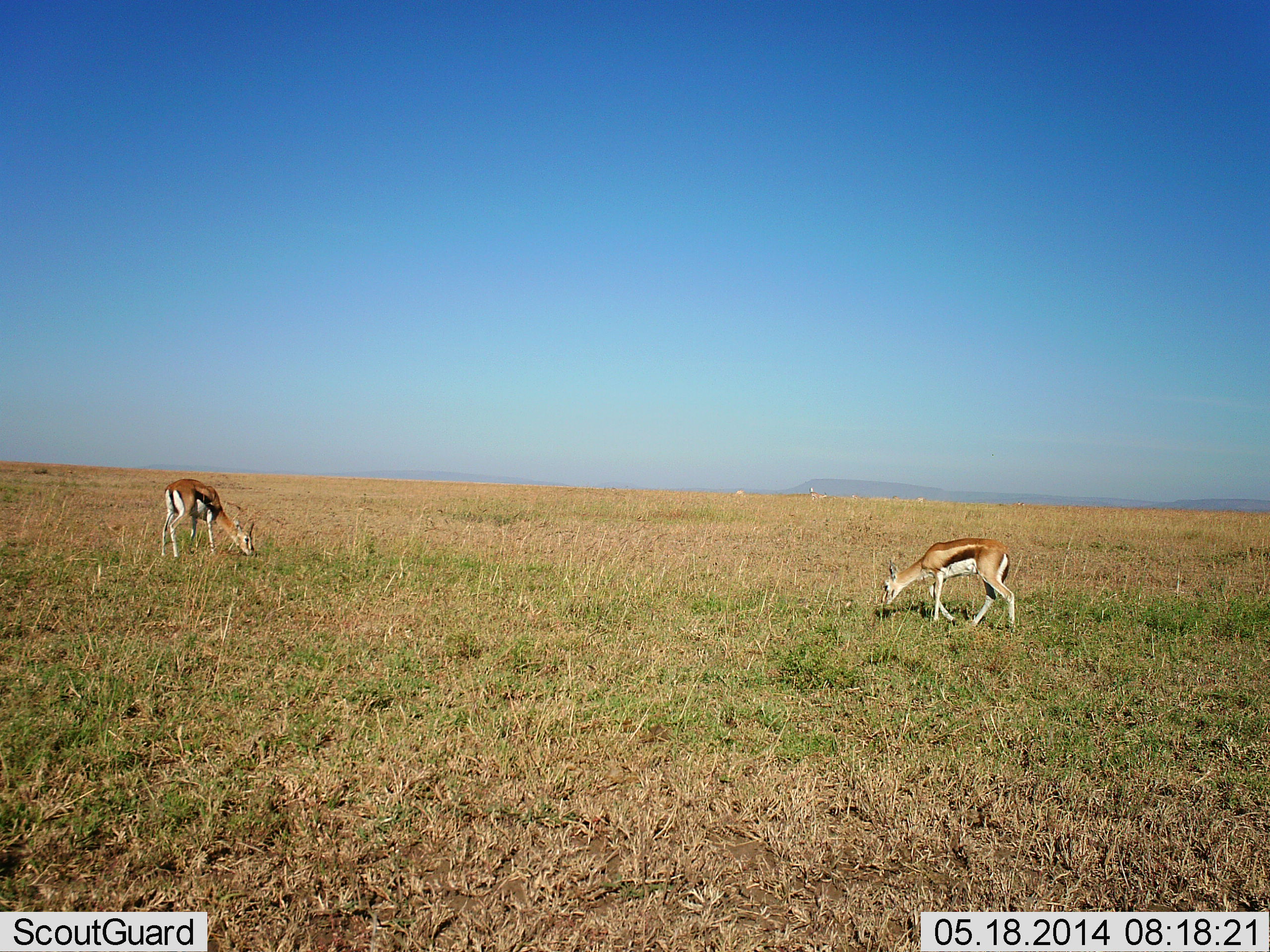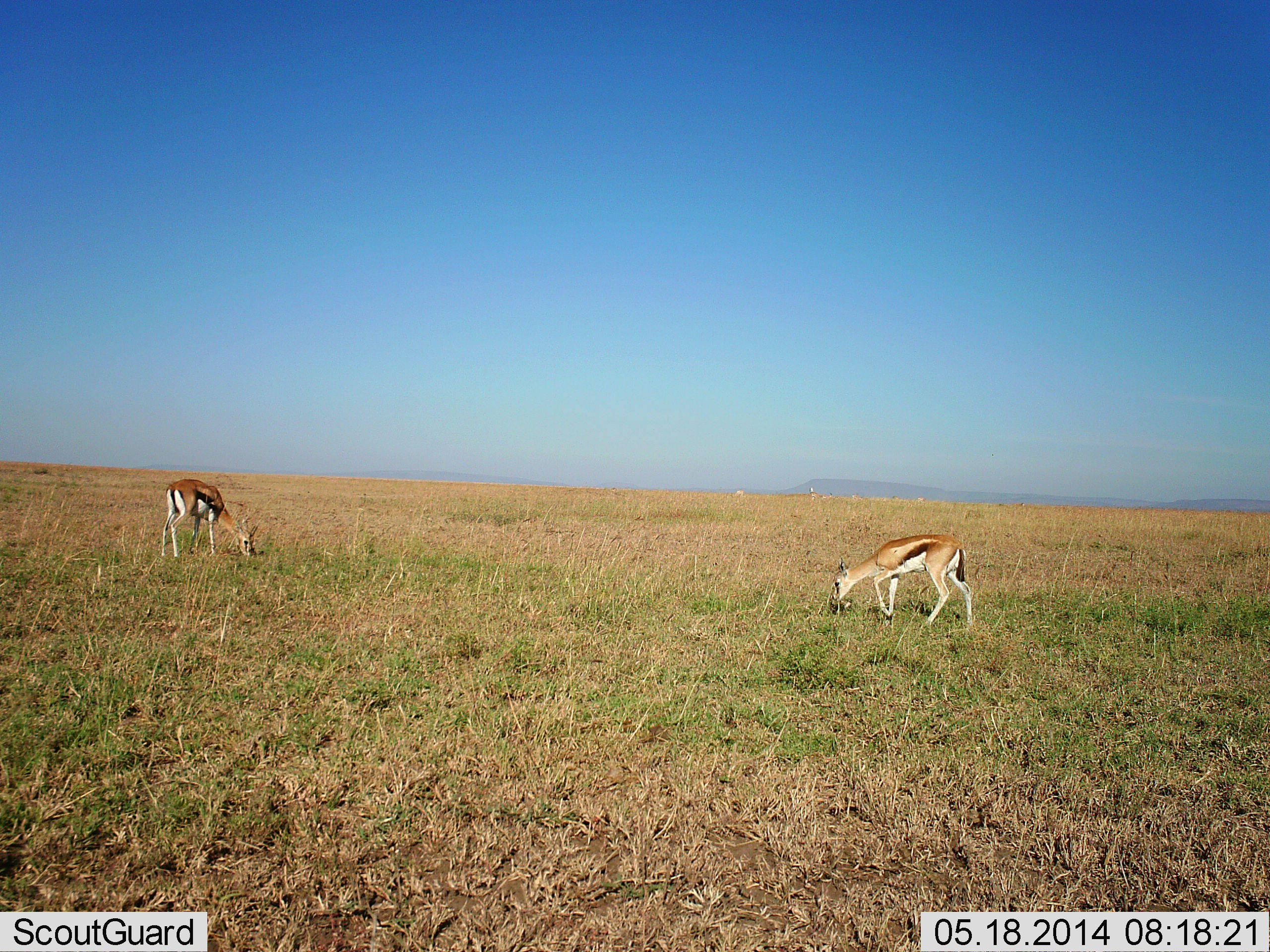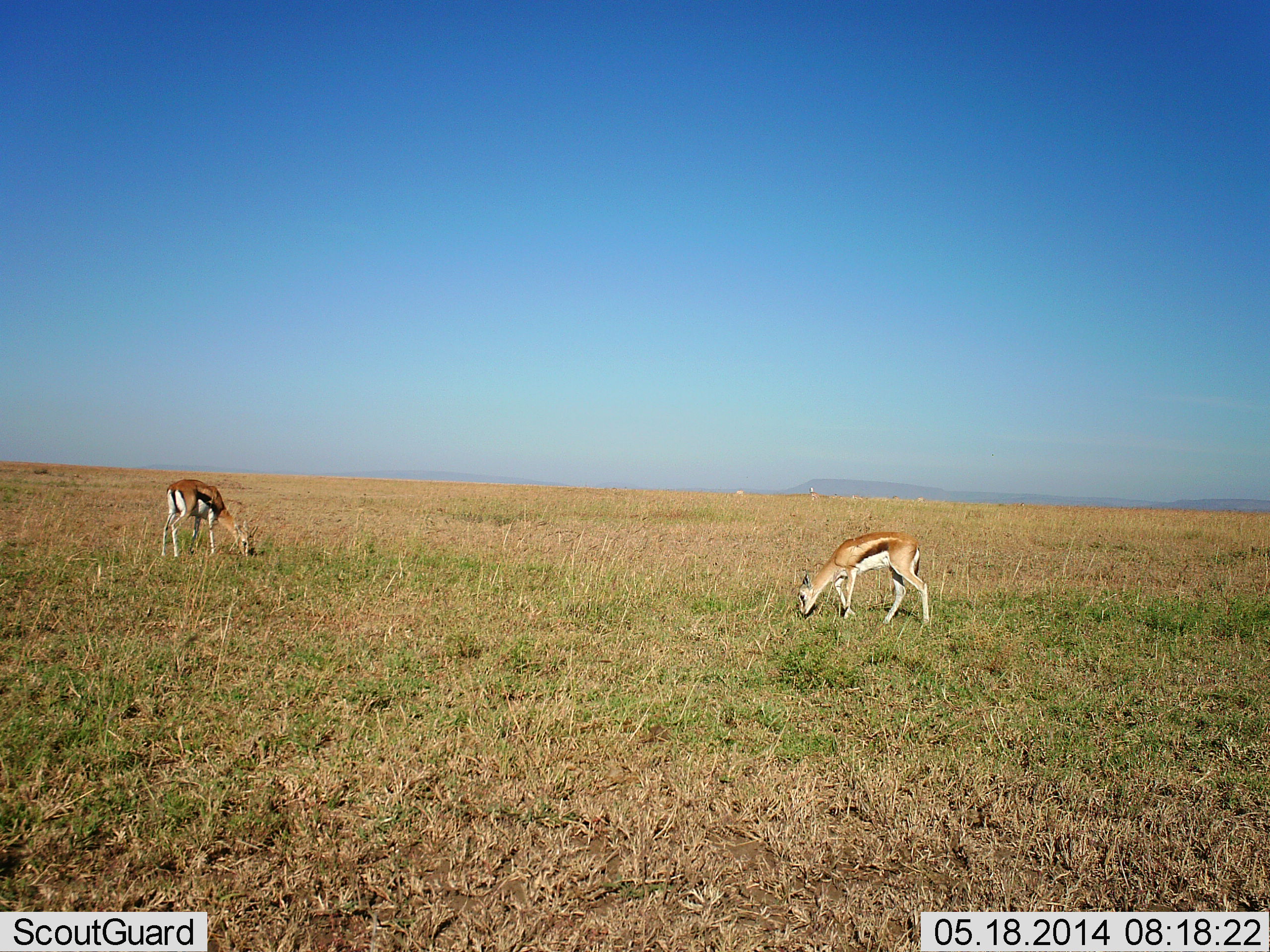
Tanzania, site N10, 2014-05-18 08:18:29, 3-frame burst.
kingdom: Animalia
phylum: Chordata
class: Mammalia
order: Artiodactyla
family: Bovidae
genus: Eudorcas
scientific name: Eudorcas thomsonii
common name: thomson's gazelle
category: gazellethomsons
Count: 2.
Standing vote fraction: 0%.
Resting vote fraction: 0%.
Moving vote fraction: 20%.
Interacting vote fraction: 0%.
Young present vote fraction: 10%.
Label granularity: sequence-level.